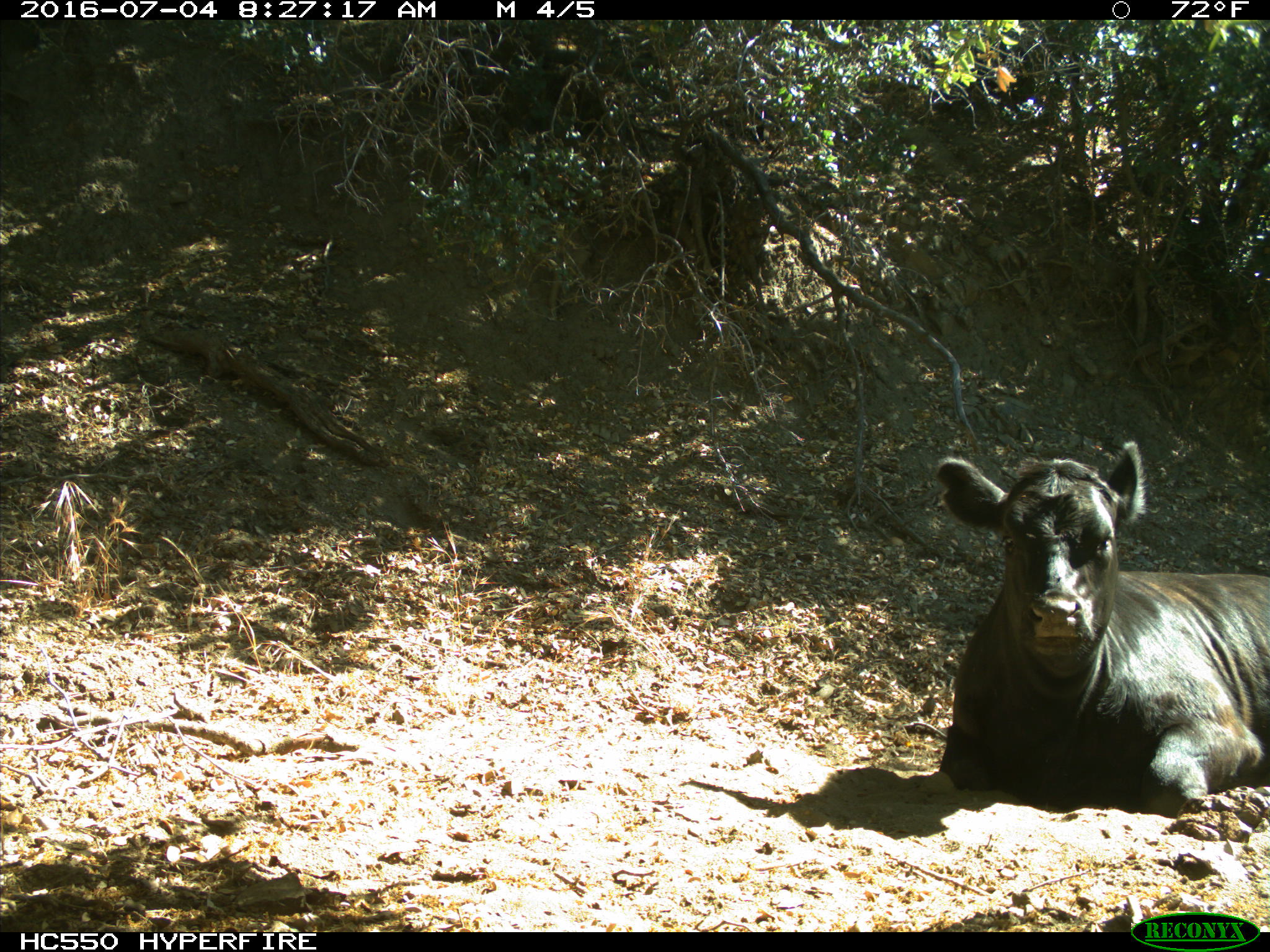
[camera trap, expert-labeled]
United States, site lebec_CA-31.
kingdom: Animalia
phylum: Chordata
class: Mammalia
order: Artiodactyla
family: Bovidae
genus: Bos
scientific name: Bos taurus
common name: domestic cow